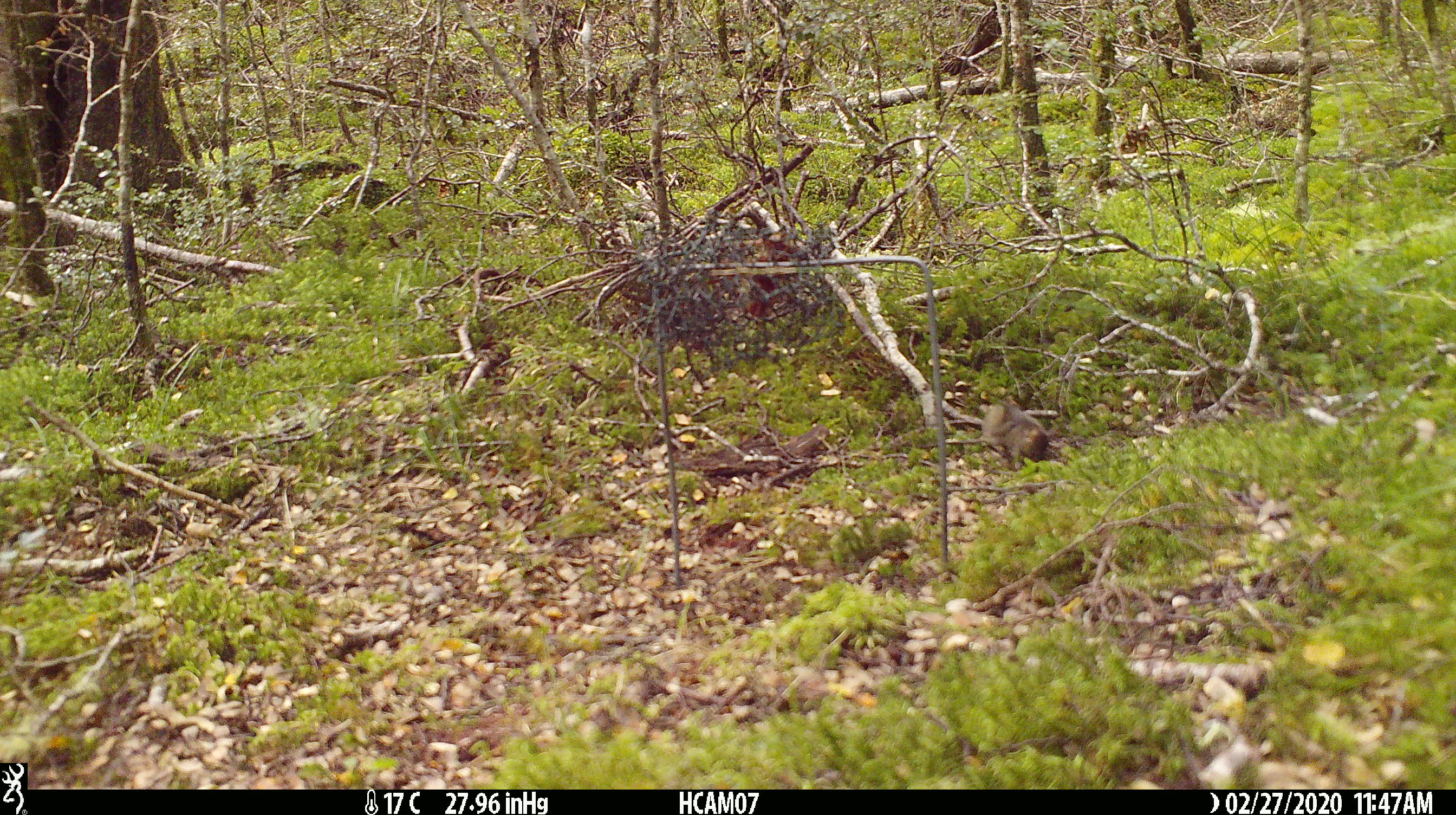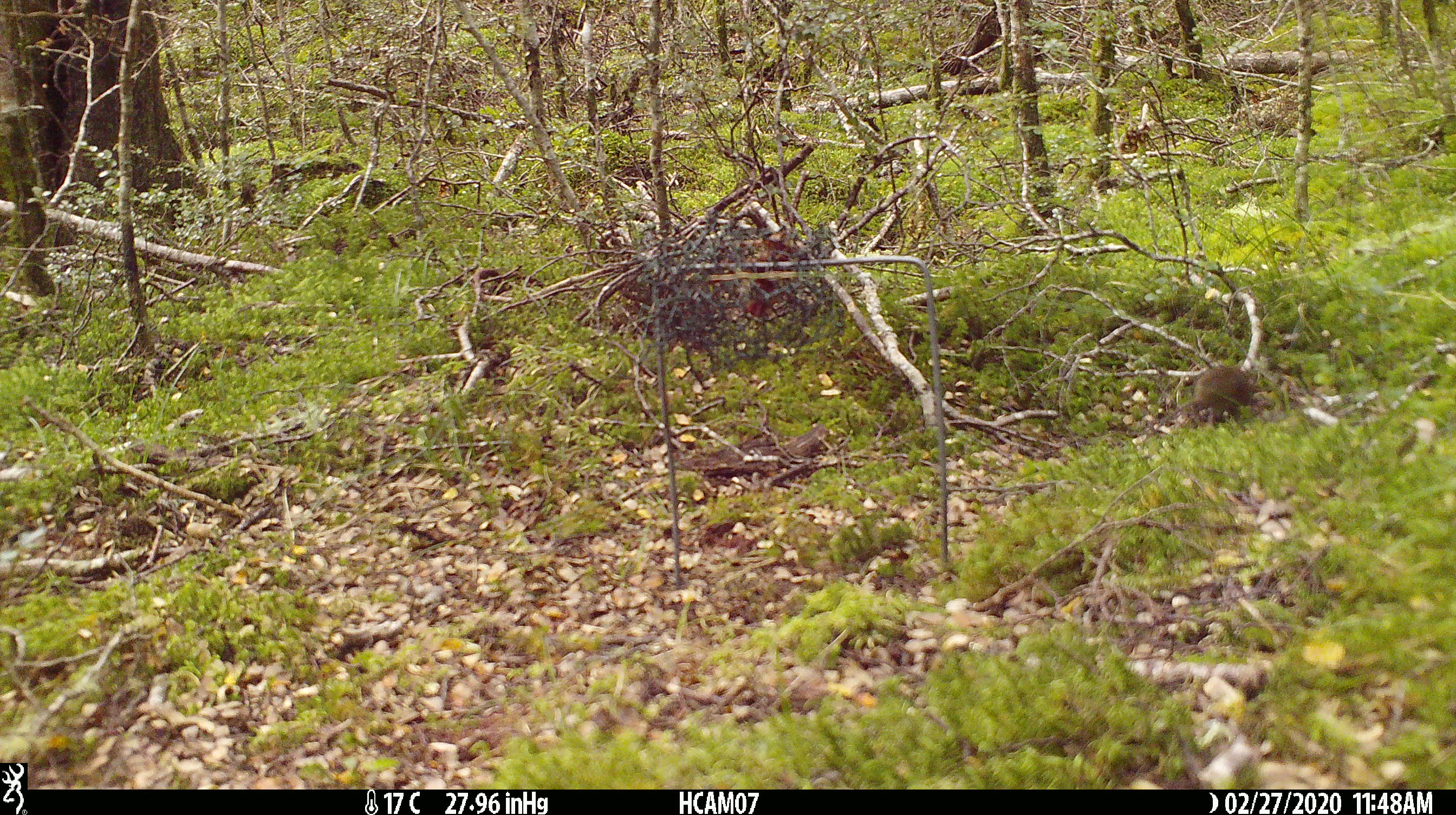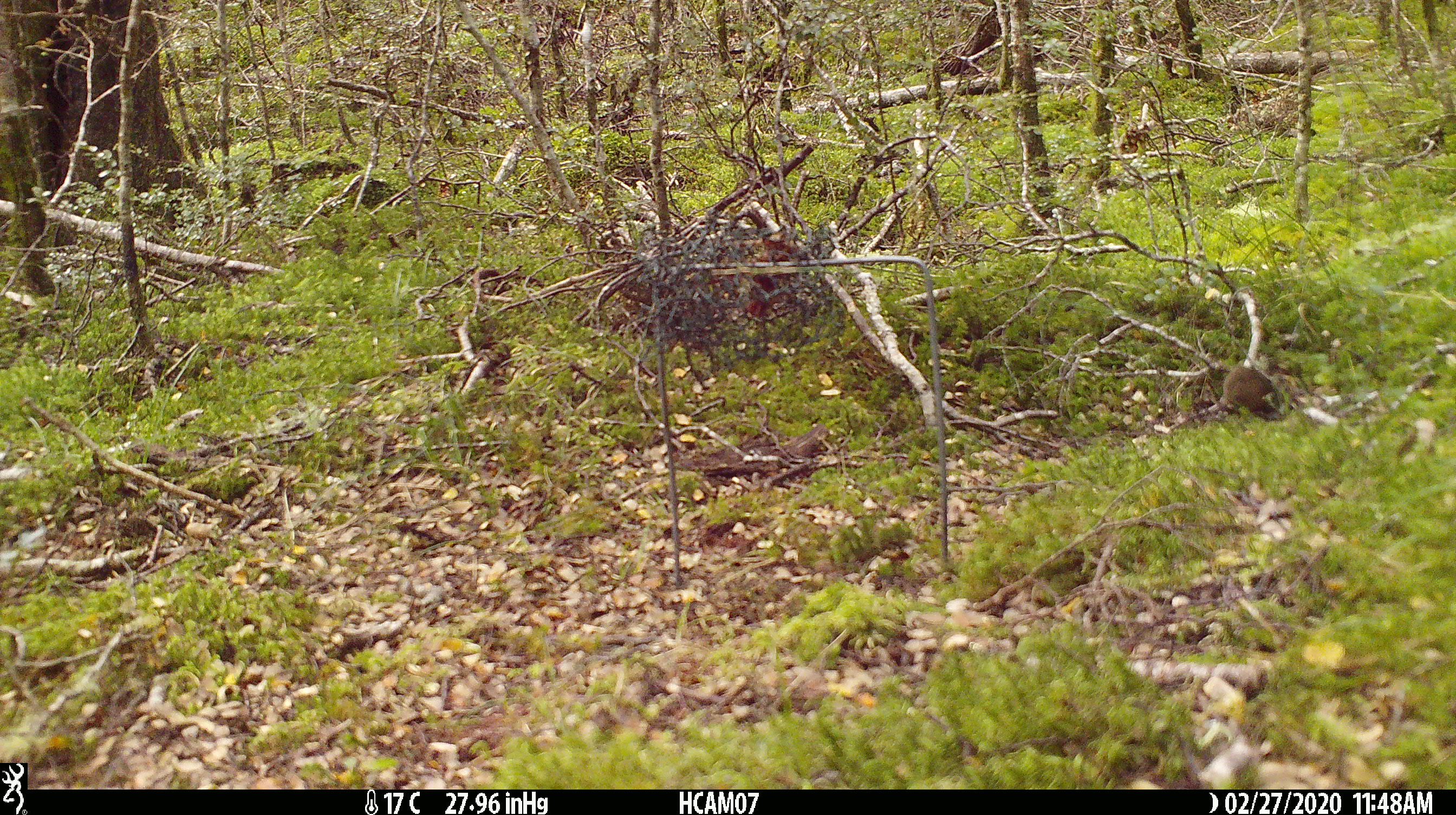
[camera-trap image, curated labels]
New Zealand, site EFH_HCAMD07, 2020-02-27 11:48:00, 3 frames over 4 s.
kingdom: Animalia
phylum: Chordata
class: Mammalia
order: Rodentia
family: Muridae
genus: Mus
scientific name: Mus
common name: mouse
Mouse (Mus).